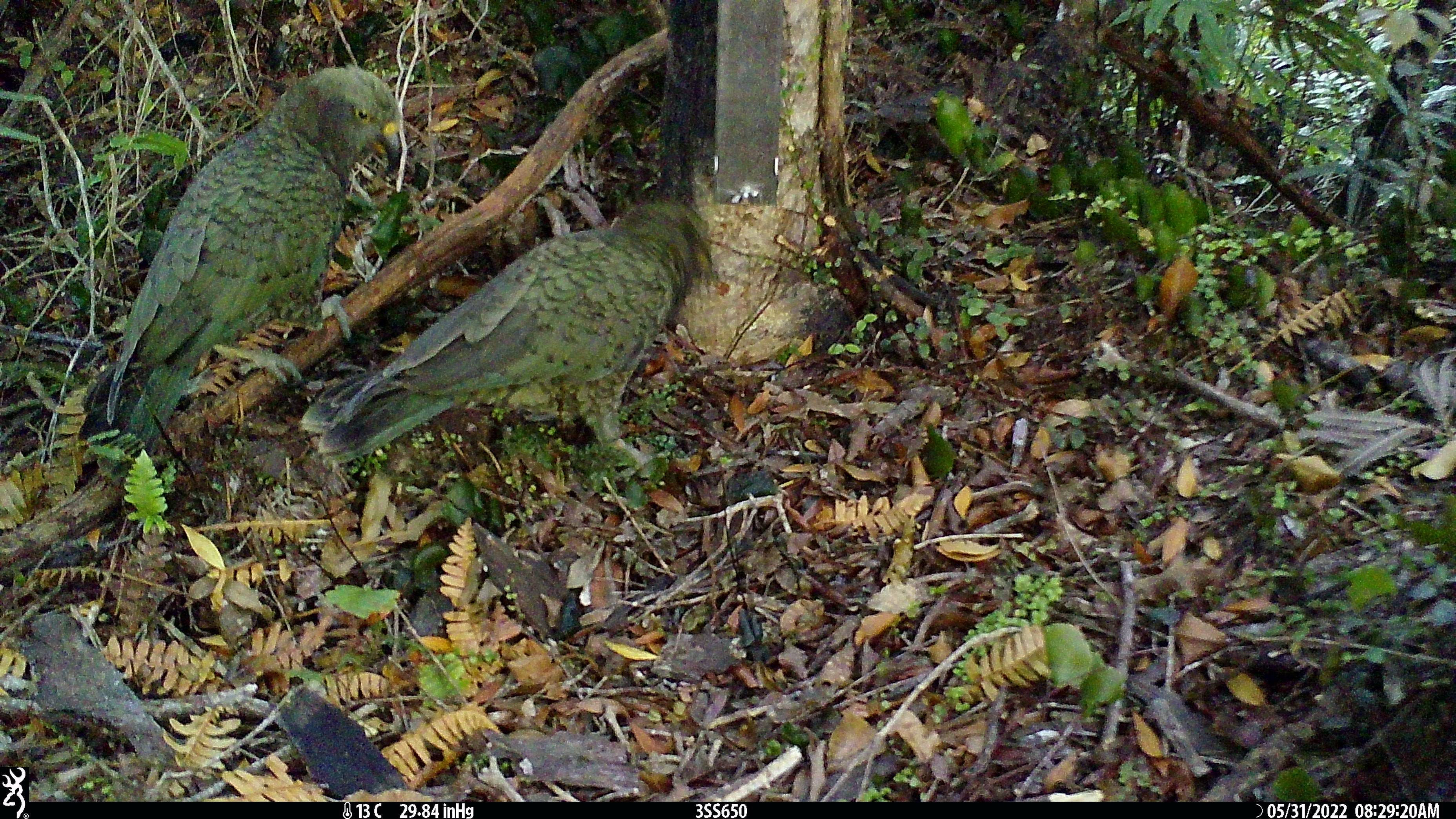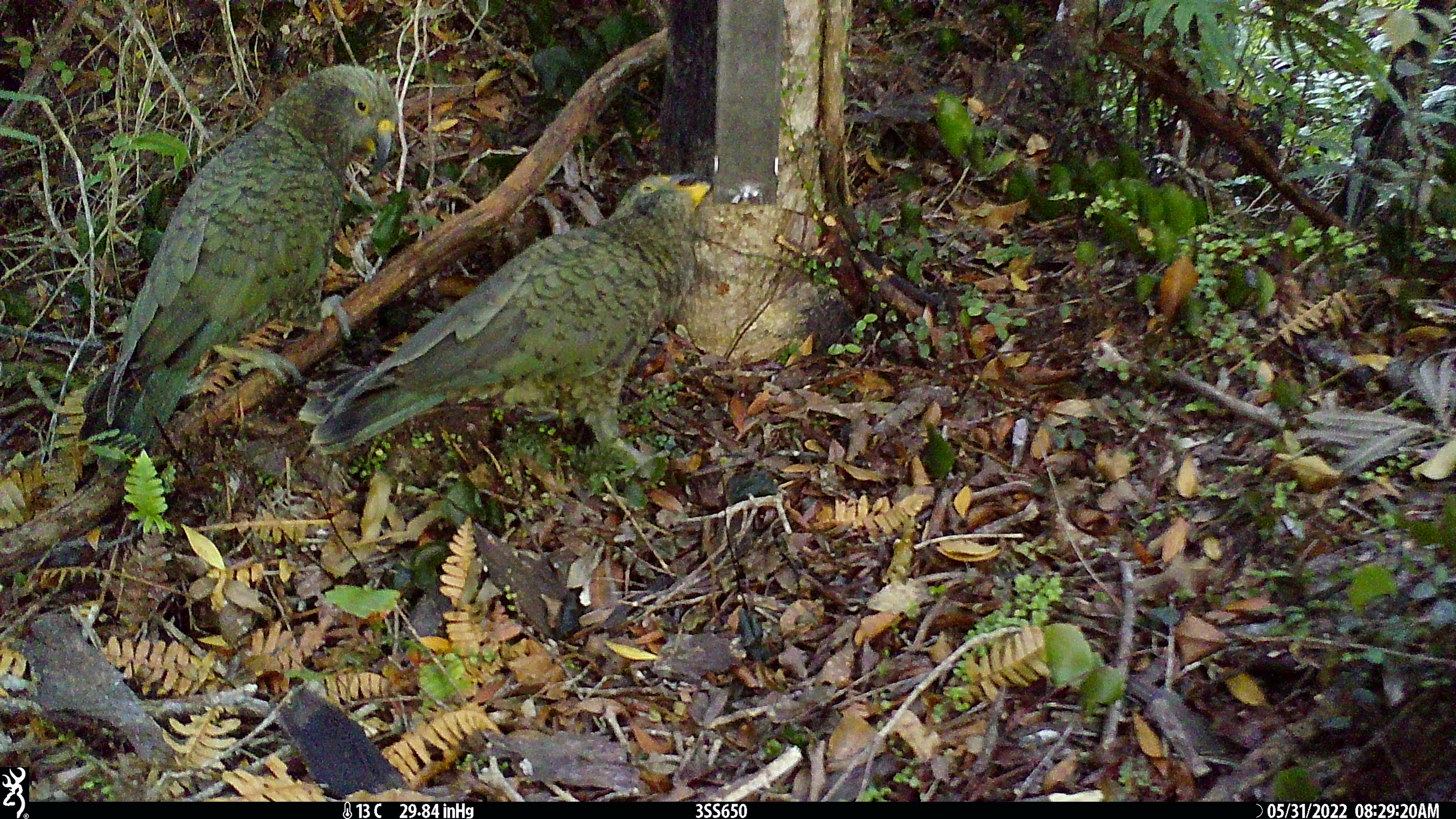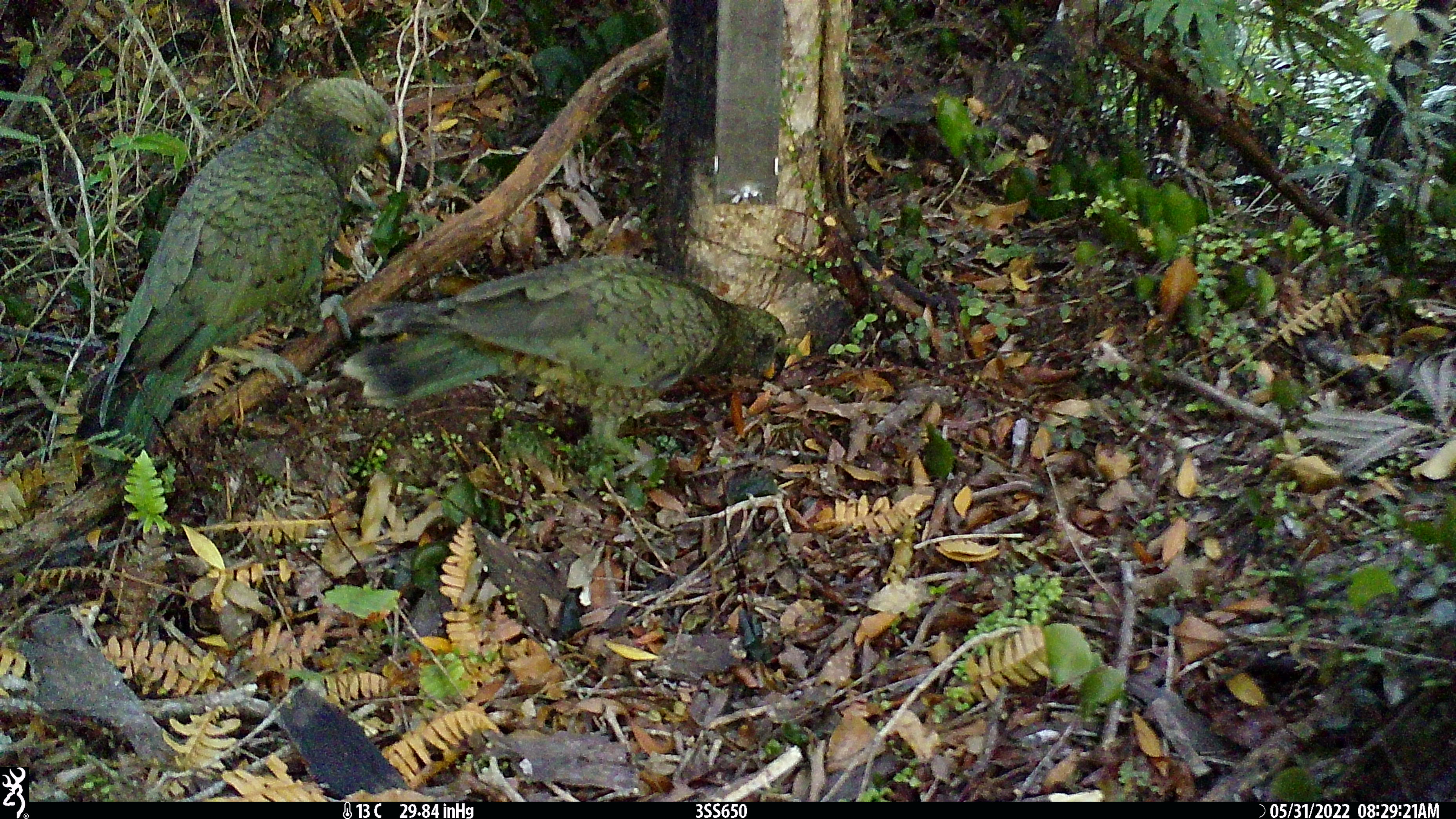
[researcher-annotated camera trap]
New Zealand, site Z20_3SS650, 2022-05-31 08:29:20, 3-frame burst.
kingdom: Animalia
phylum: Chordata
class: Aves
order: Psittaciformes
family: Strigopidae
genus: Nestor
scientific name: Nestor notabilis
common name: kea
Kea (Nestor notabilis).